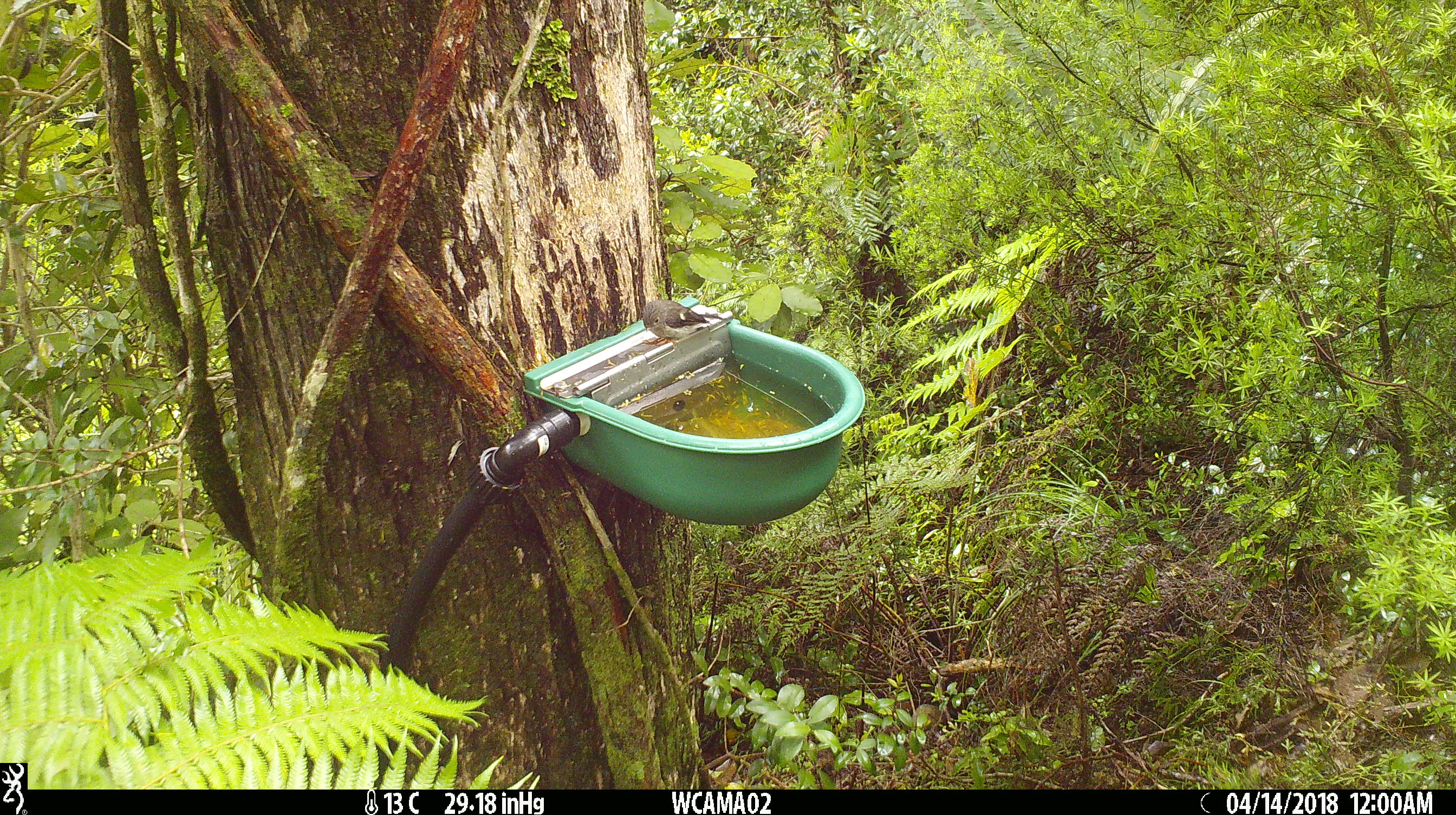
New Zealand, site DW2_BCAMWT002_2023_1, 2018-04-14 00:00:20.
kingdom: Animalia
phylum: Chordata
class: Aves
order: Passeriformes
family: Petroicidae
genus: Petroica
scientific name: Petroica macrocephala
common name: tomtit